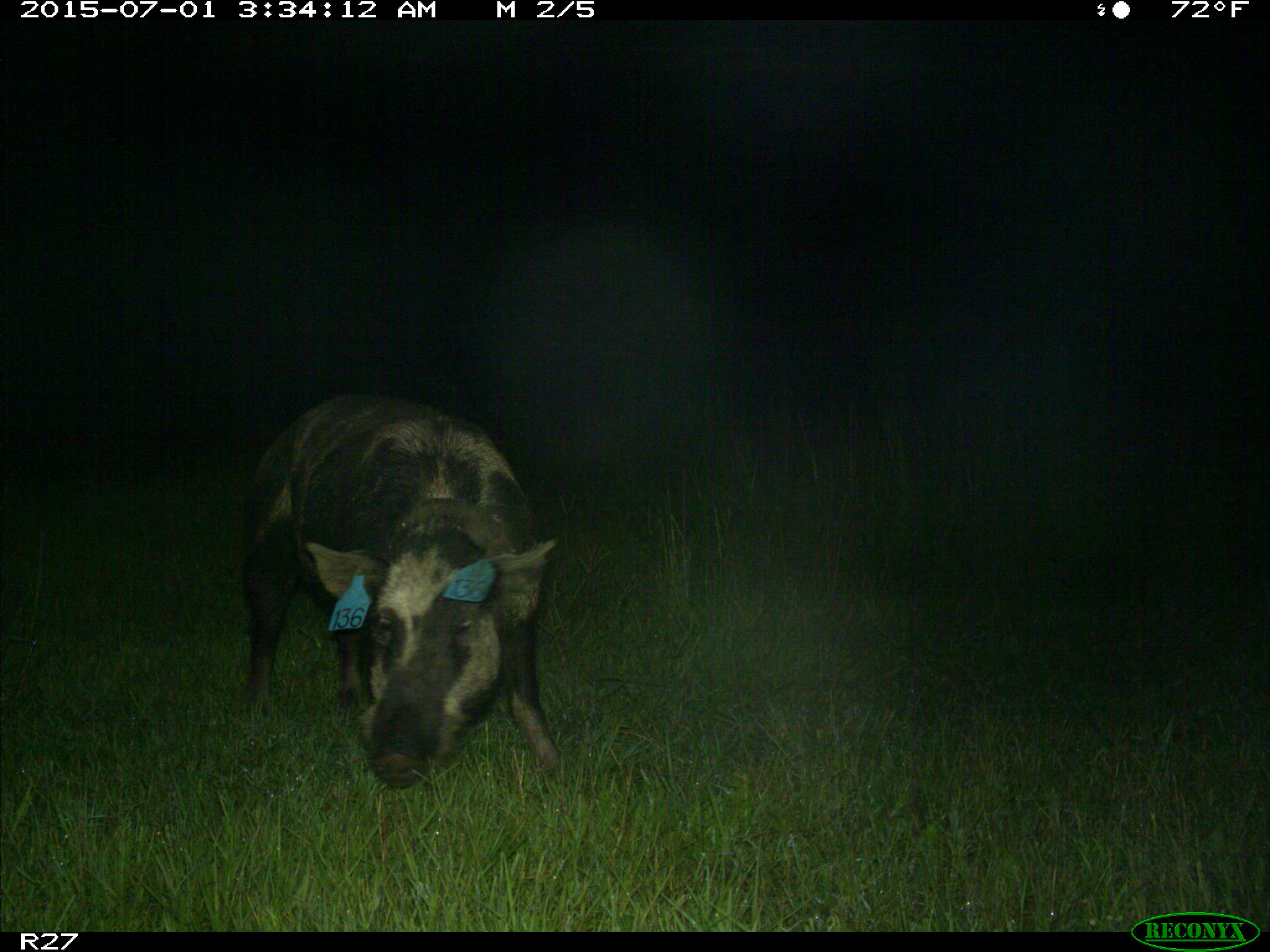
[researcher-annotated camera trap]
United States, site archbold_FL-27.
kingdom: Animalia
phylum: Chordata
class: Mammalia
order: Artiodactyla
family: Suidae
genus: Sus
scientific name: Sus scrofa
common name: wild boar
Sus scrofa (wild boar).